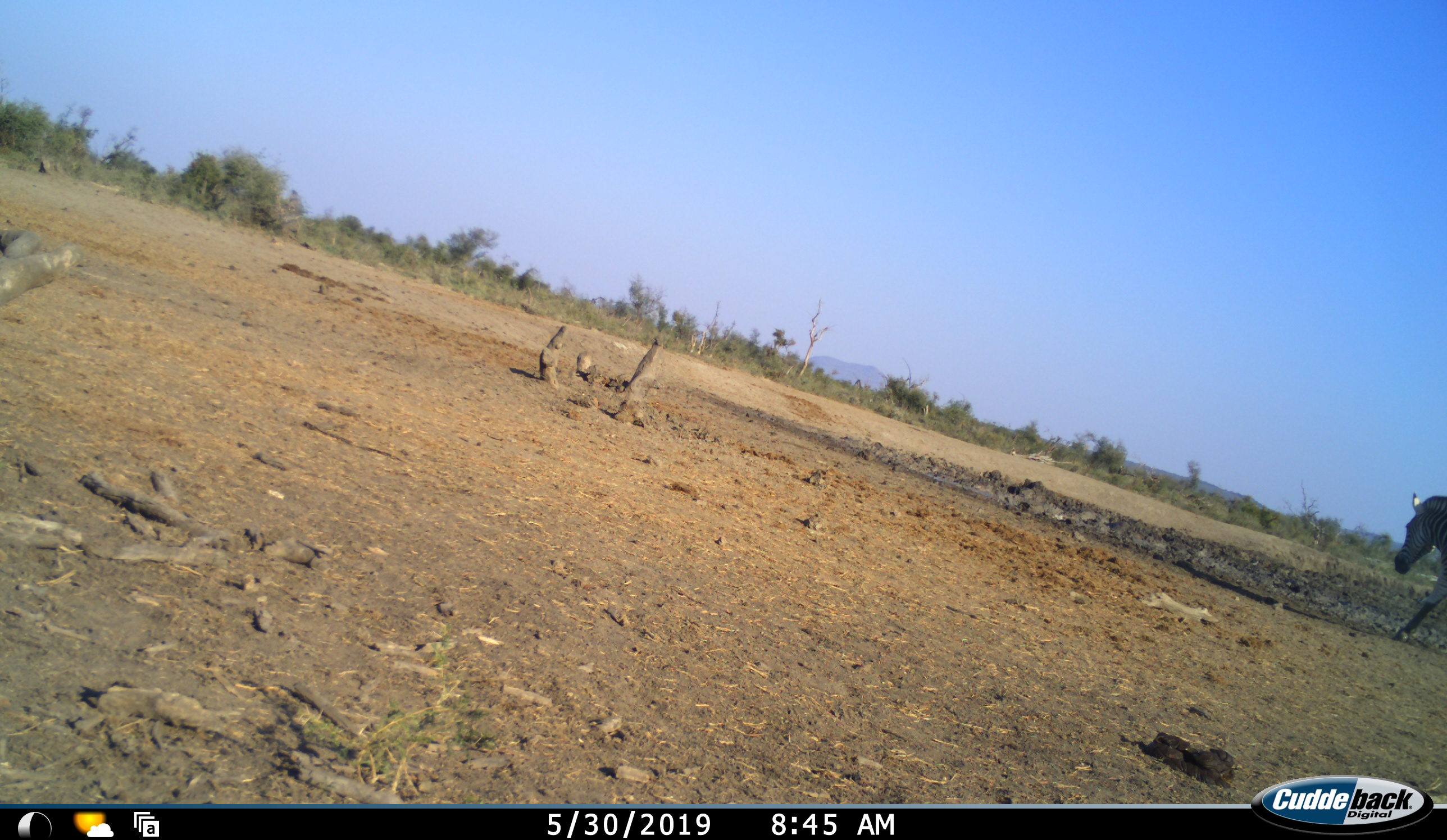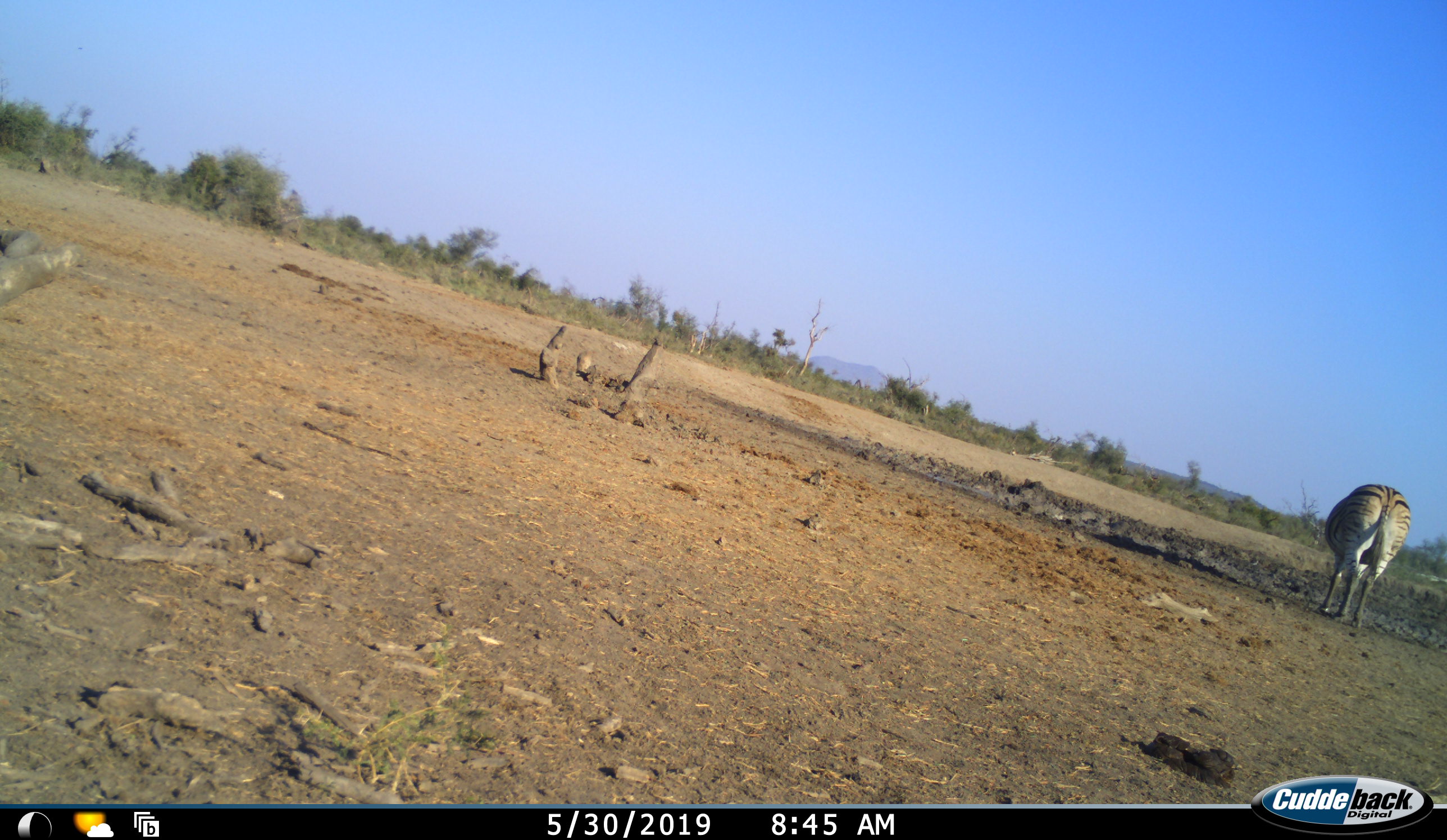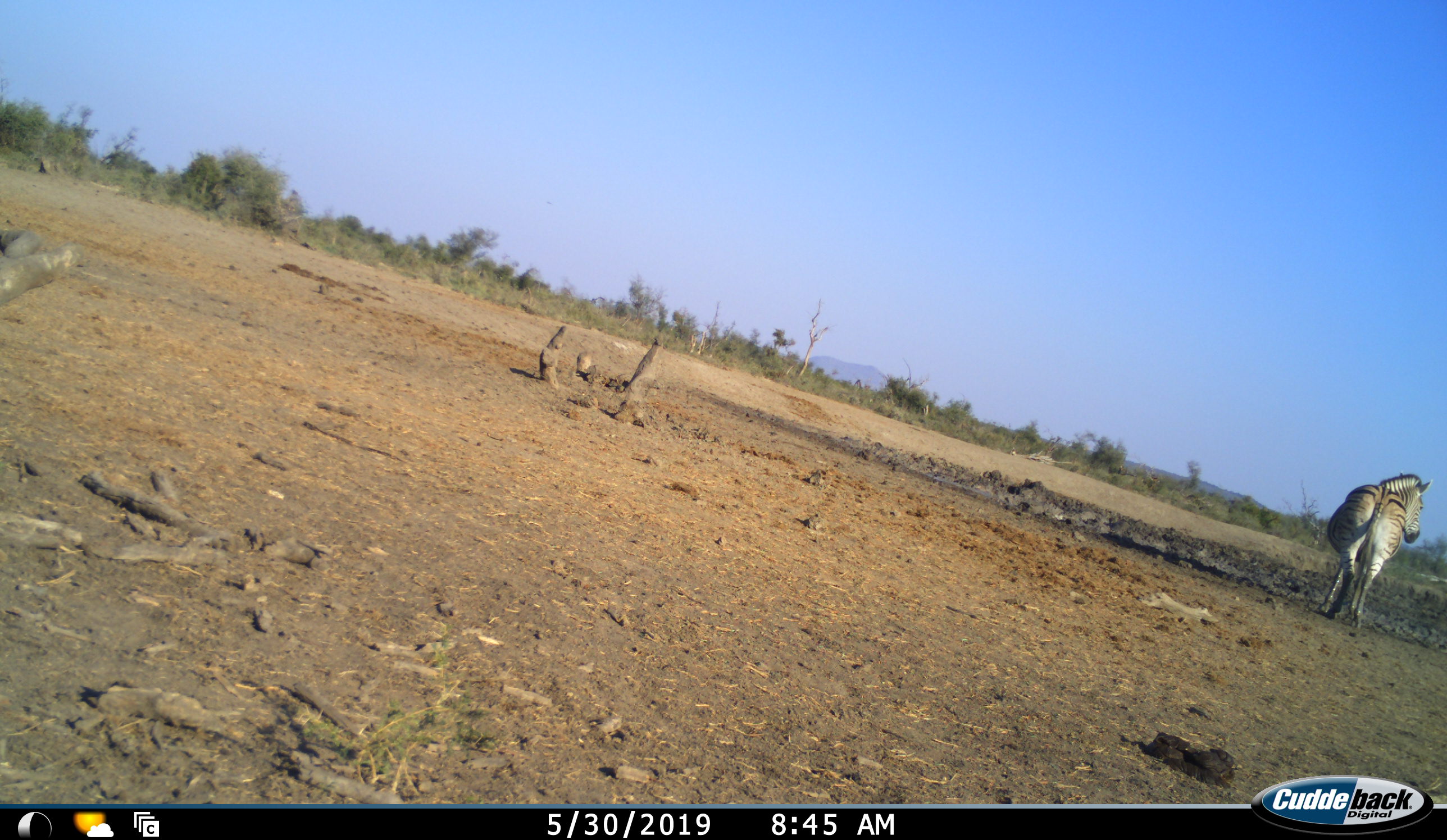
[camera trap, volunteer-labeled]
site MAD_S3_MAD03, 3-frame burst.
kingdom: Animalia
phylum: Chordata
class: Mammalia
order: Perissodactyla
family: Equidae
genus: Equus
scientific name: Equus quagga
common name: plains zebra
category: zebraplains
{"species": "zebraplains (plains zebra) (Equus quagga)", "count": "1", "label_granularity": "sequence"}